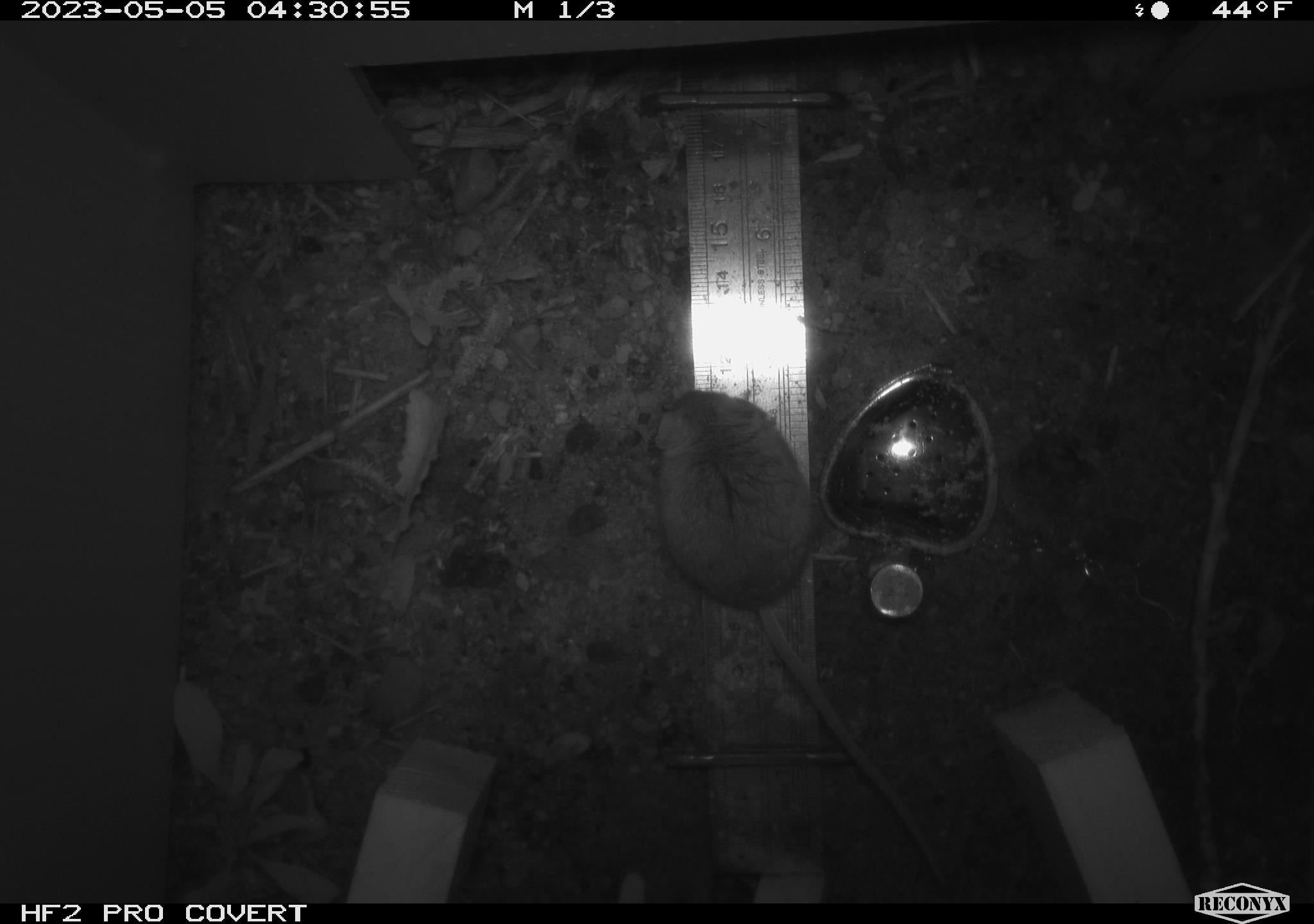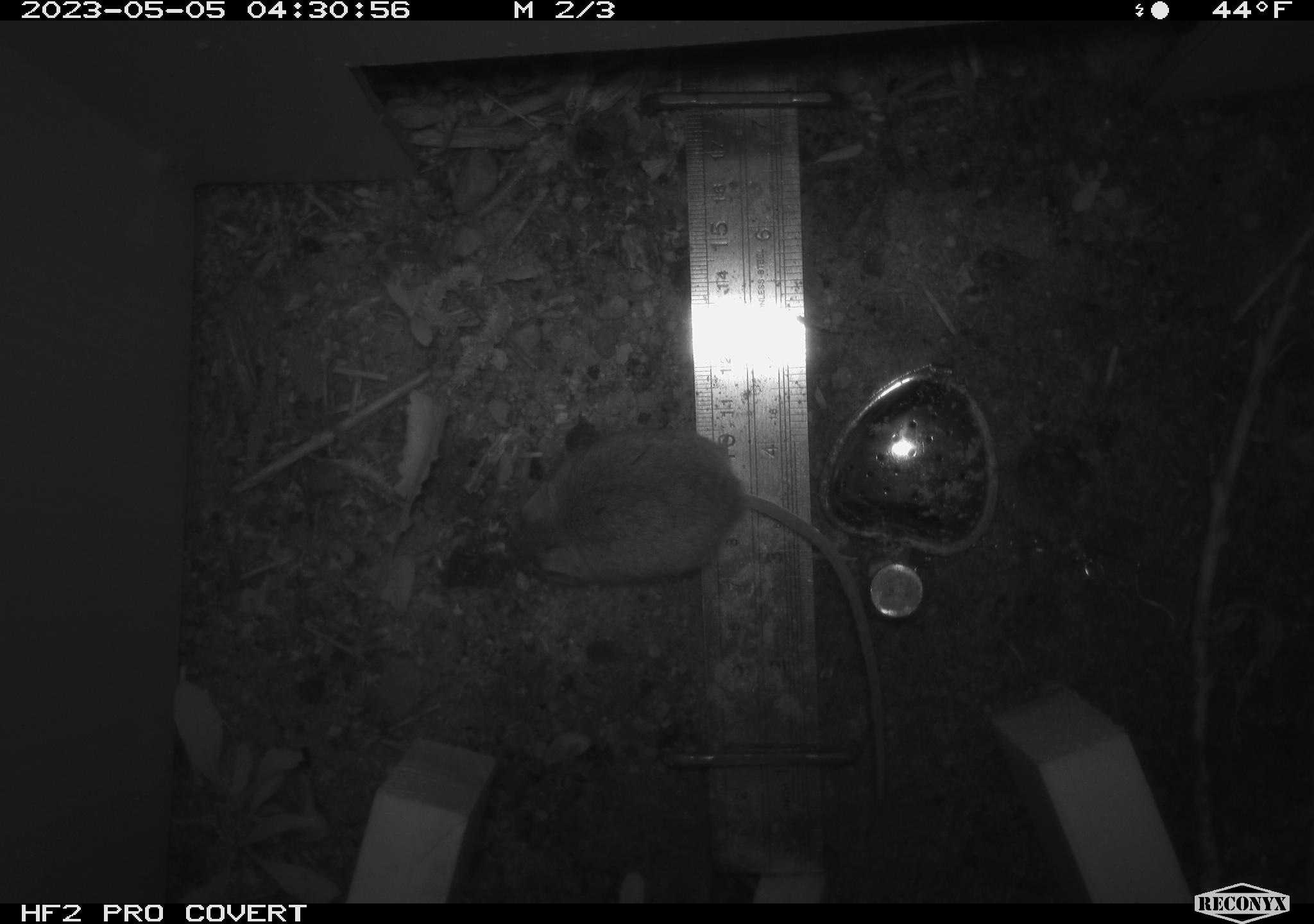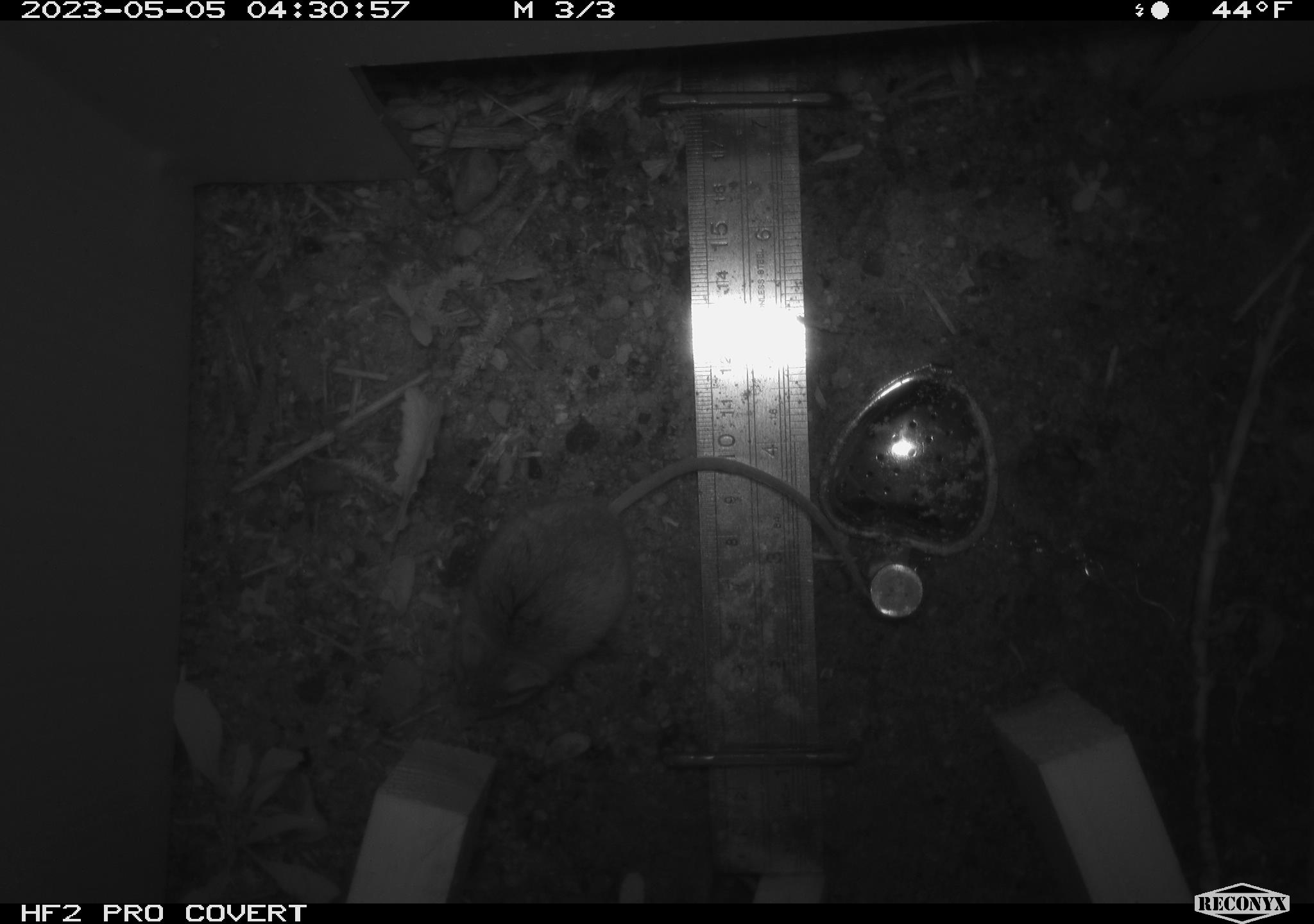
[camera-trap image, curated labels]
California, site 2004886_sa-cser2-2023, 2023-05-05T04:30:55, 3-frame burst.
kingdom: Animalia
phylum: Chordata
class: Mammalia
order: Rodentia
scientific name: Rodentia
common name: mouse species